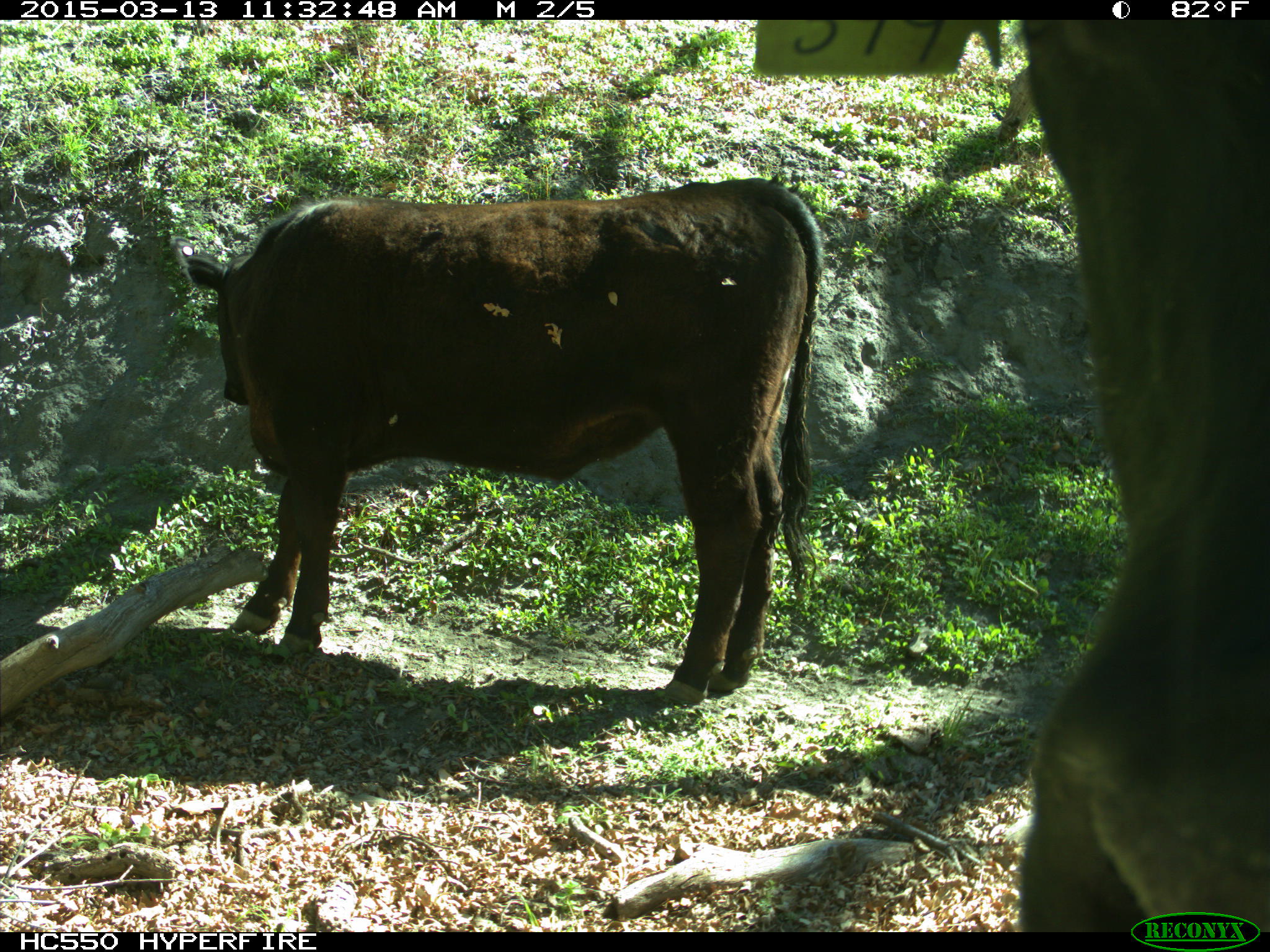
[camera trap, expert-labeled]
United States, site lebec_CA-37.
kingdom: Animalia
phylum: Chordata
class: Mammalia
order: Artiodactyla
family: Bovidae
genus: Bos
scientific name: Bos taurus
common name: domestic cow